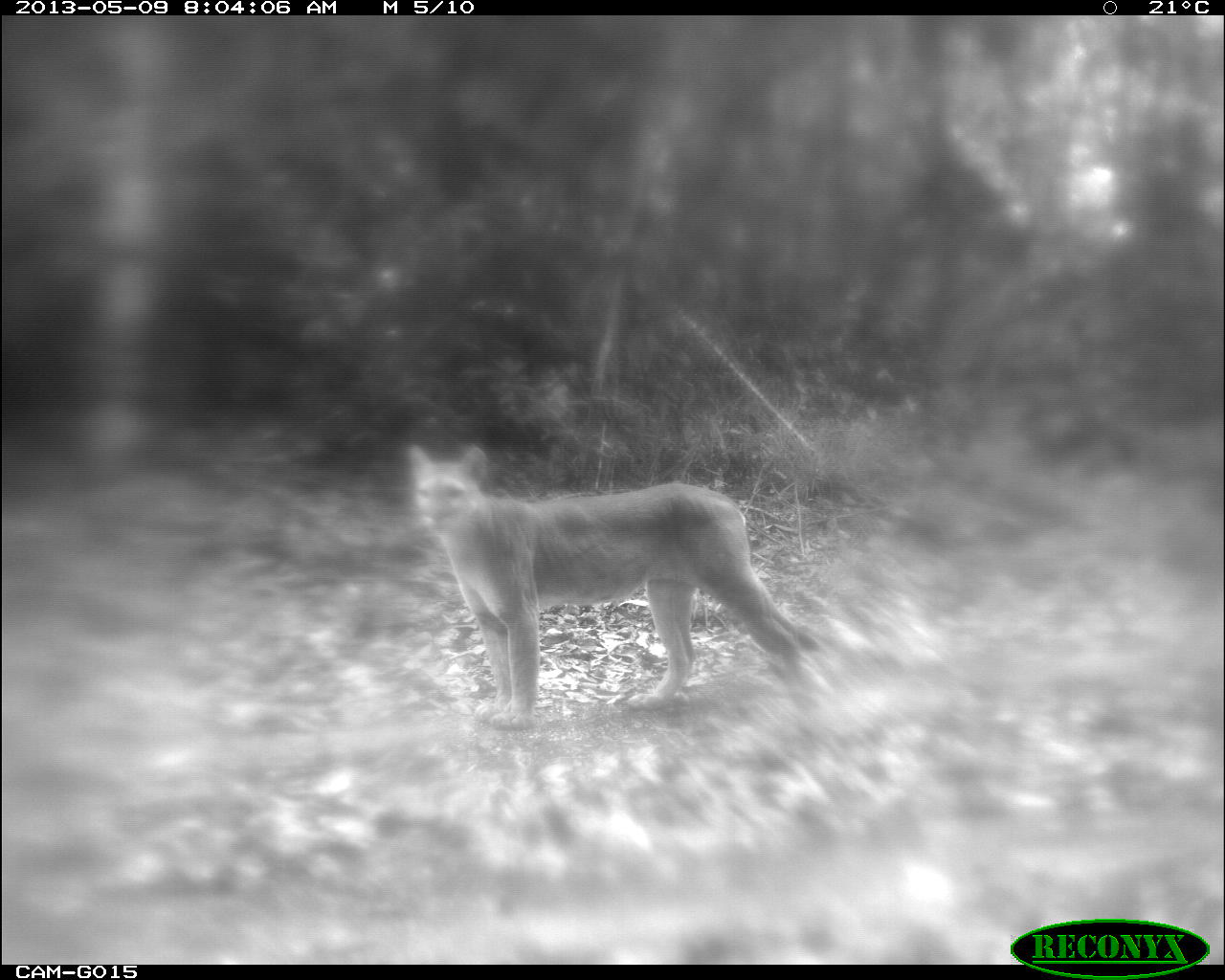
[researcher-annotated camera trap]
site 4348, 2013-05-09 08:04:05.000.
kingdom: Animalia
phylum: Chordata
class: Mammalia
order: Carnivora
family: Felidae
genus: Puma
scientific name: Puma concolor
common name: mountain lion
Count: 1.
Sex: male.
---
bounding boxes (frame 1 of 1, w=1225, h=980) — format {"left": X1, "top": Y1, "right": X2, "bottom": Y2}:
puma concolor: {"left": 409, "top": 441, "right": 838, "bottom": 731}